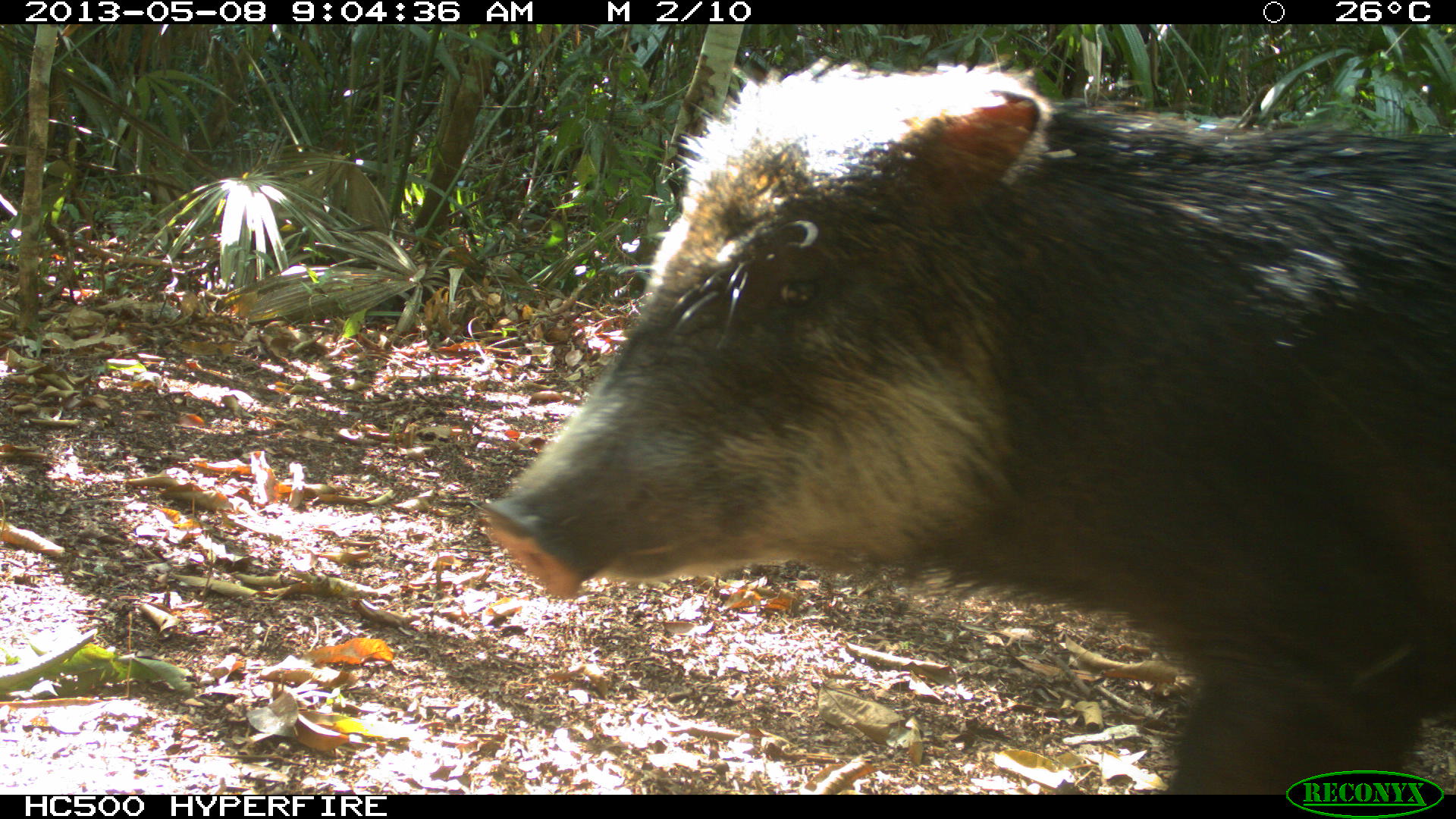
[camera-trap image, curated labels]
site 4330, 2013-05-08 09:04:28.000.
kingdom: Animalia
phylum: Chordata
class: Mammalia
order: Artiodactyla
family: Tayassuidae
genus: Tayassu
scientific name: Tayassu pecari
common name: white-lipped peccary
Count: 1.